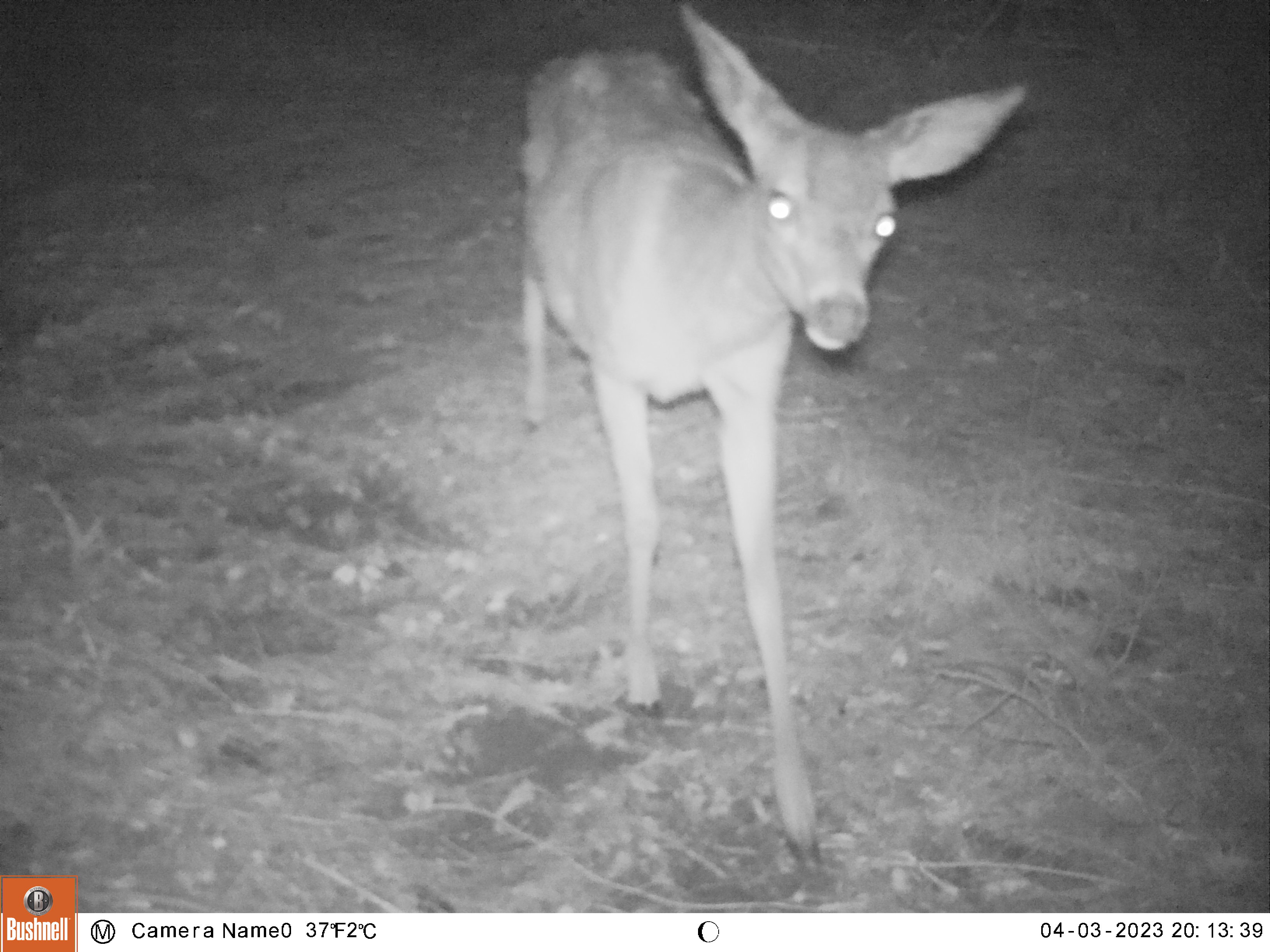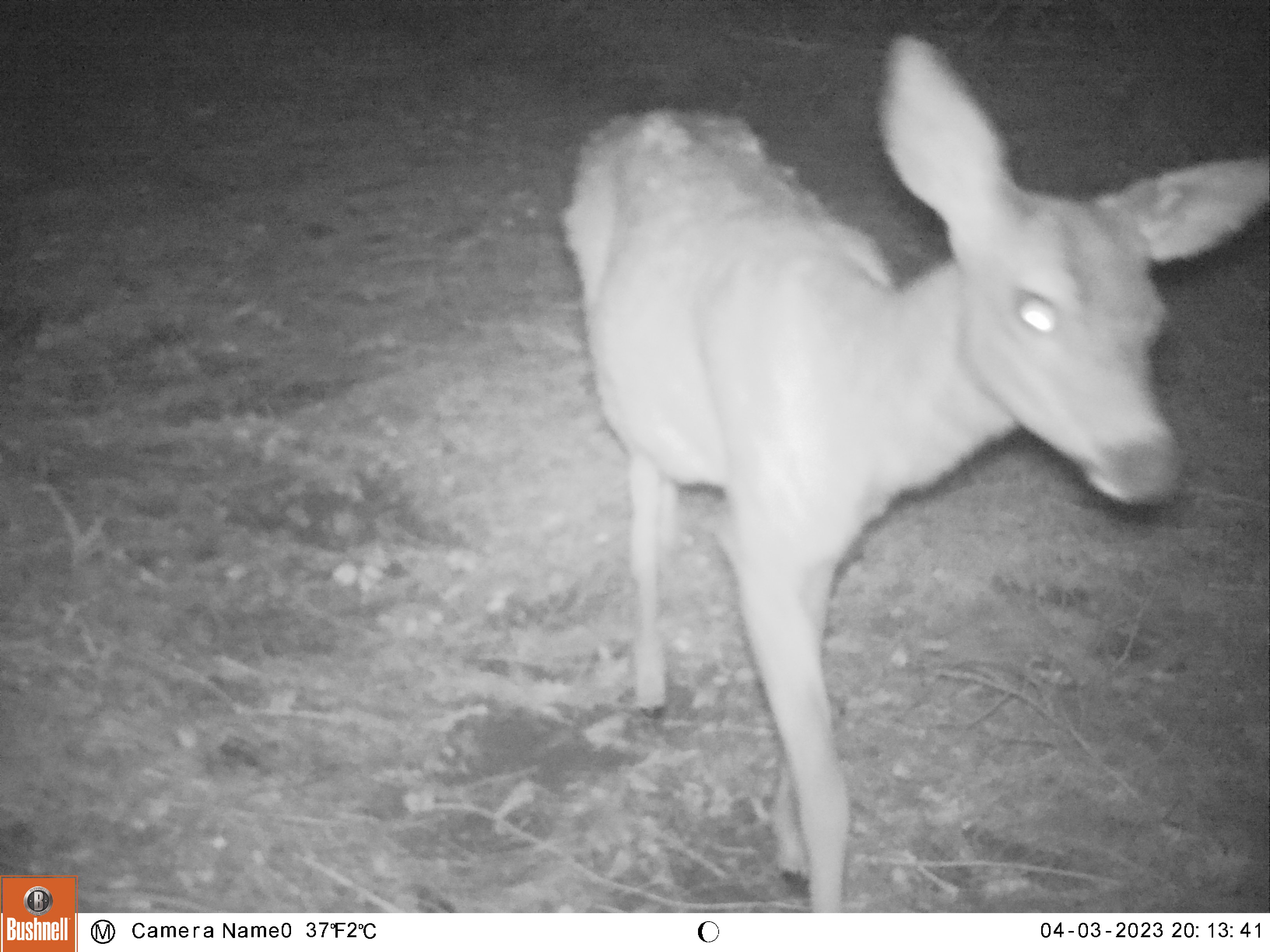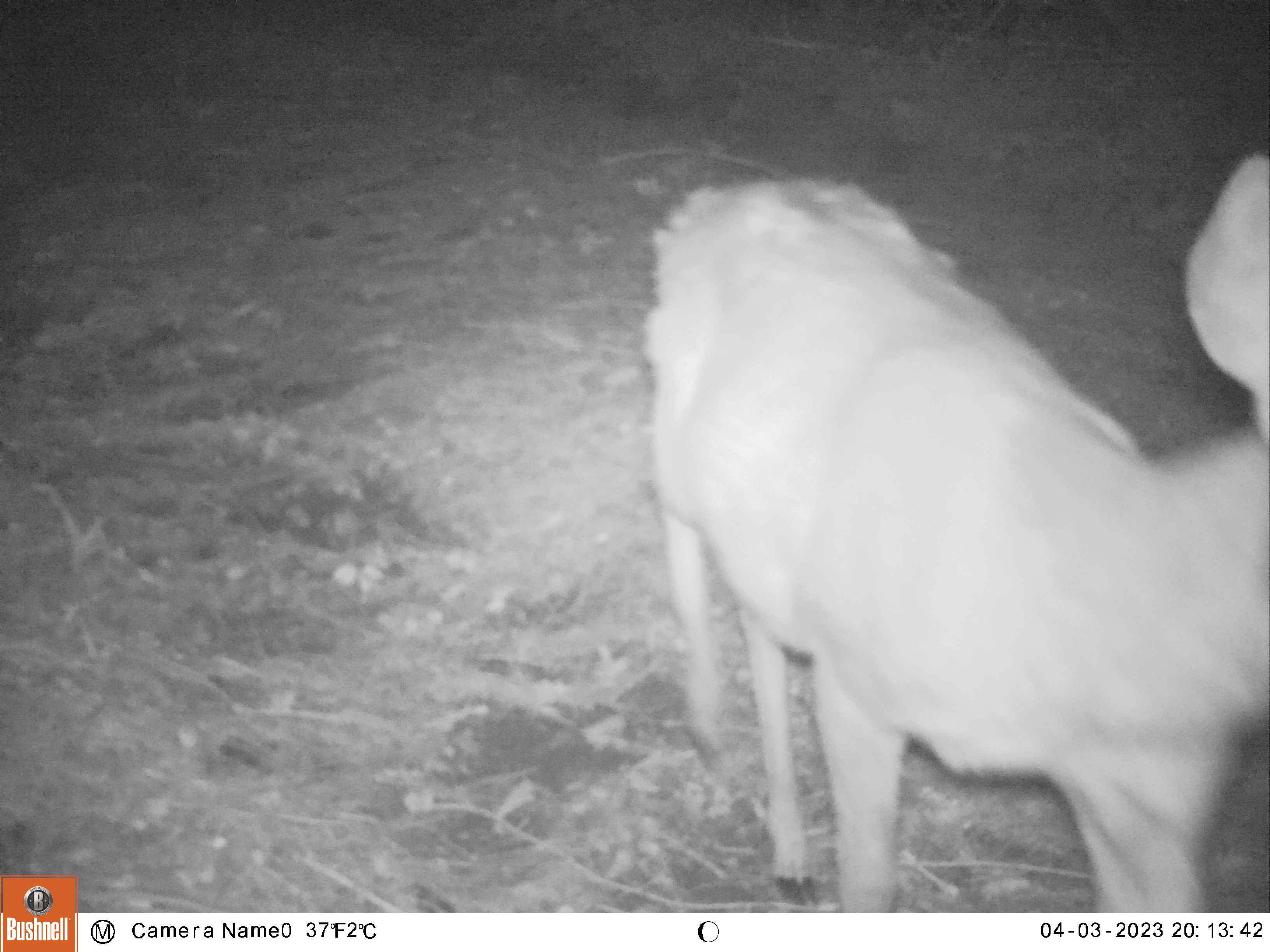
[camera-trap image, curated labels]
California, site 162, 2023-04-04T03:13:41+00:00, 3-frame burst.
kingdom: Animalia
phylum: Chordata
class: Mammalia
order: Artiodactyla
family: Cervidae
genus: Odocoileus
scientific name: Odocoileus hemionus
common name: mule deer